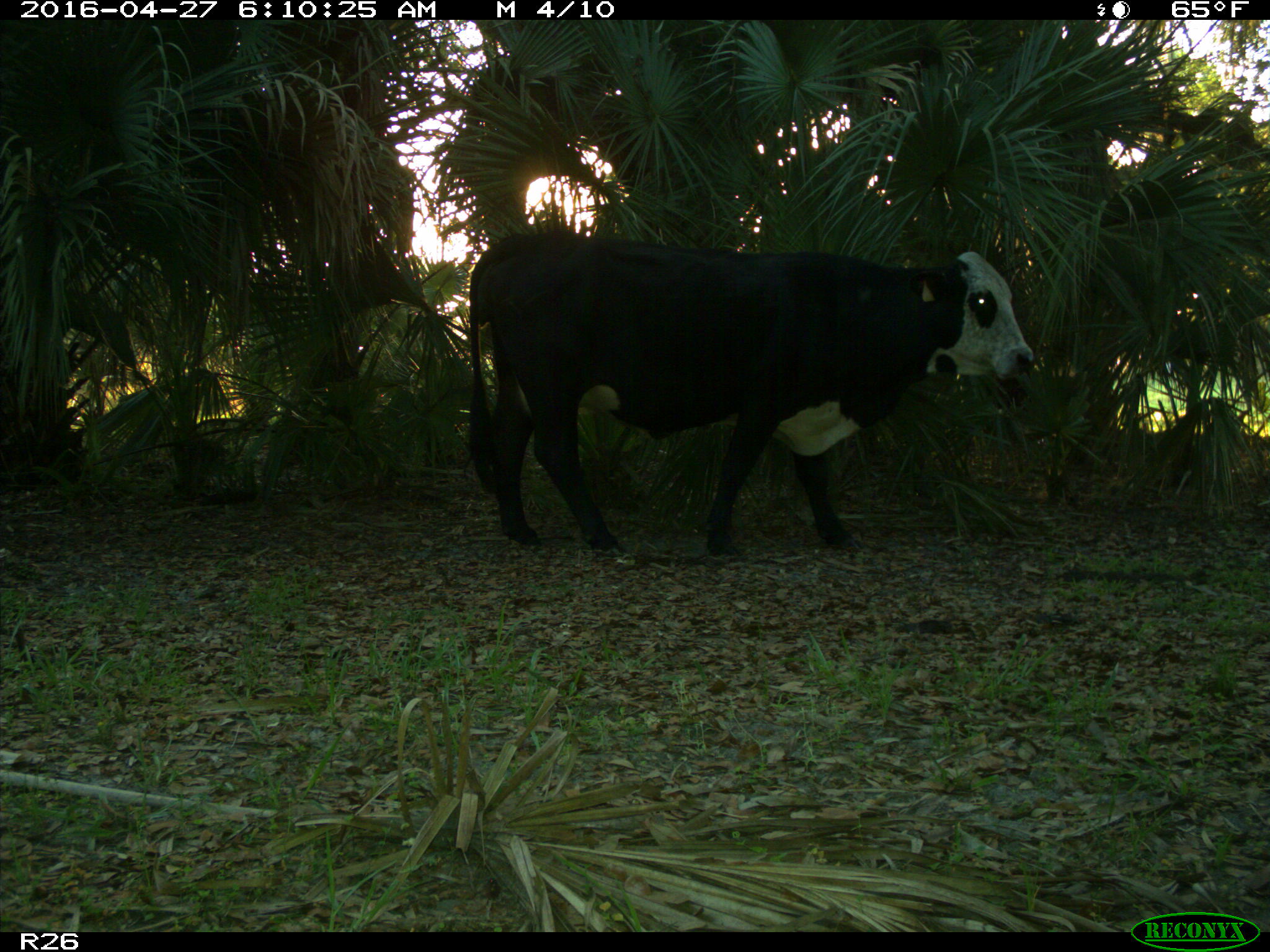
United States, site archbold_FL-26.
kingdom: Animalia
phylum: Chordata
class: Mammalia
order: Artiodactyla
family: Bovidae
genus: Bos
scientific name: Bos taurus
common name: domestic cow